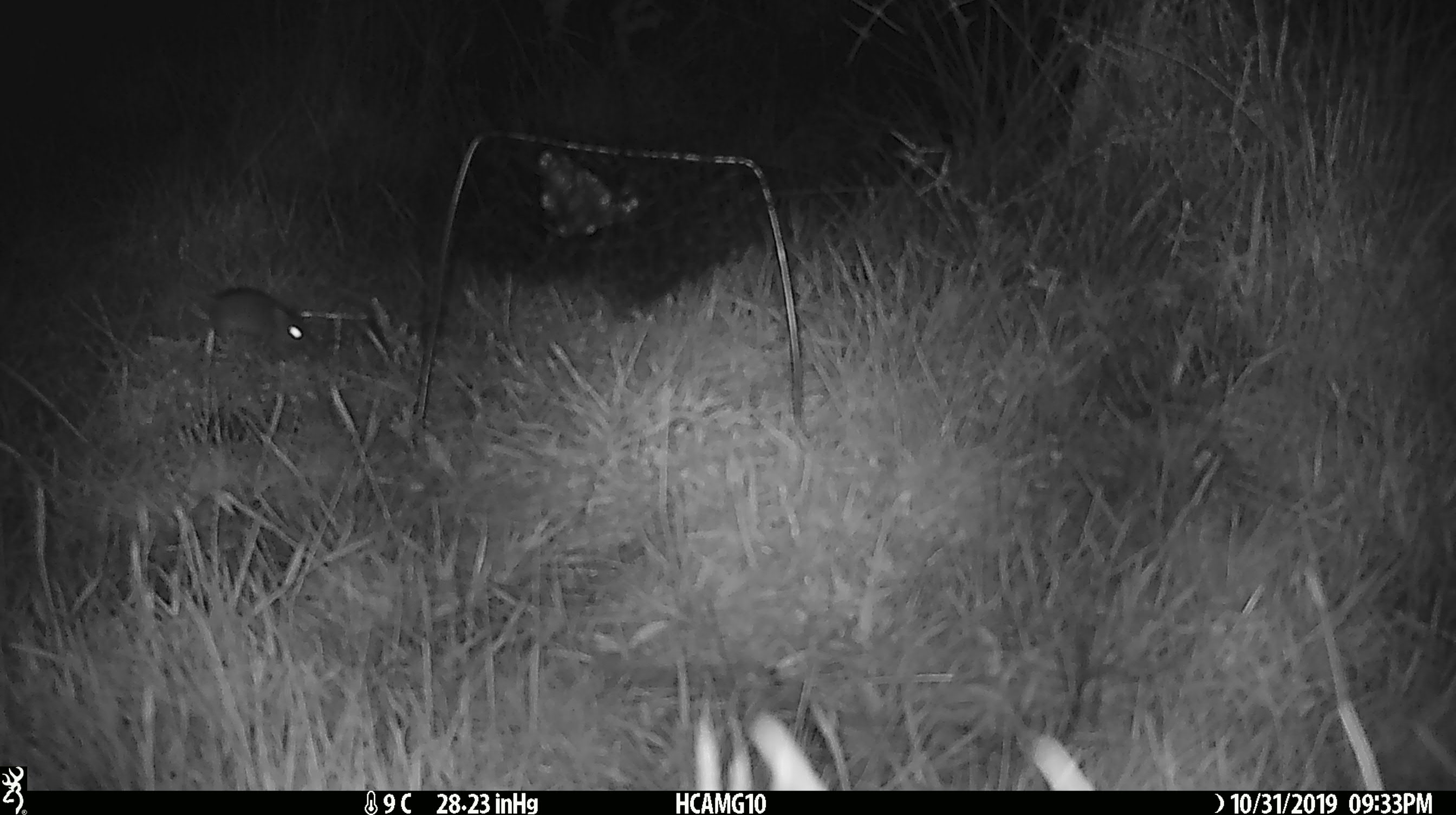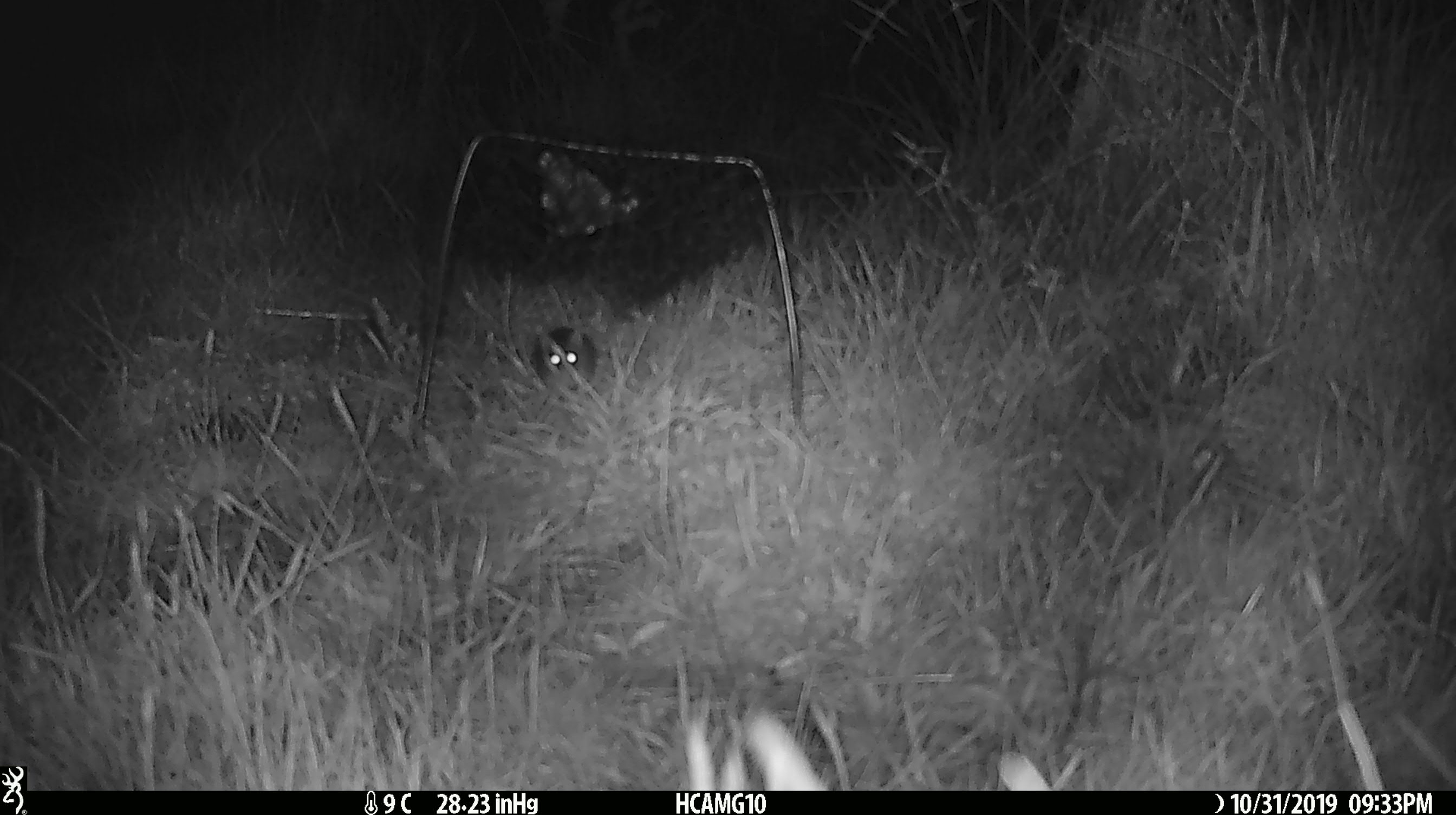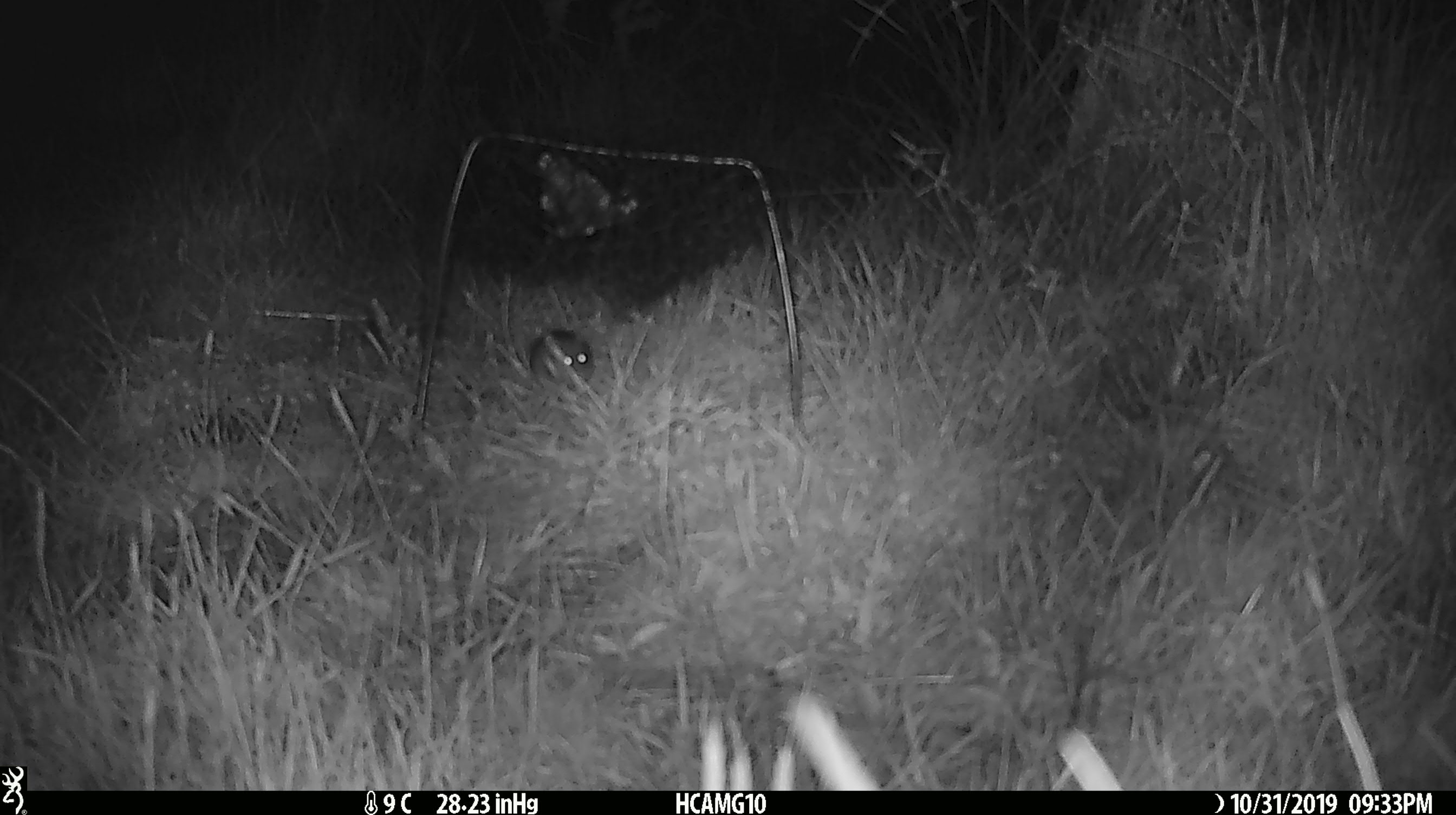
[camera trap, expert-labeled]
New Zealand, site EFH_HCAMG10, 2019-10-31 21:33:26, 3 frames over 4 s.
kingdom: Animalia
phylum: Chordata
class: Mammalia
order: Rodentia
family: Muridae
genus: Mus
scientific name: Mus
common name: mouse